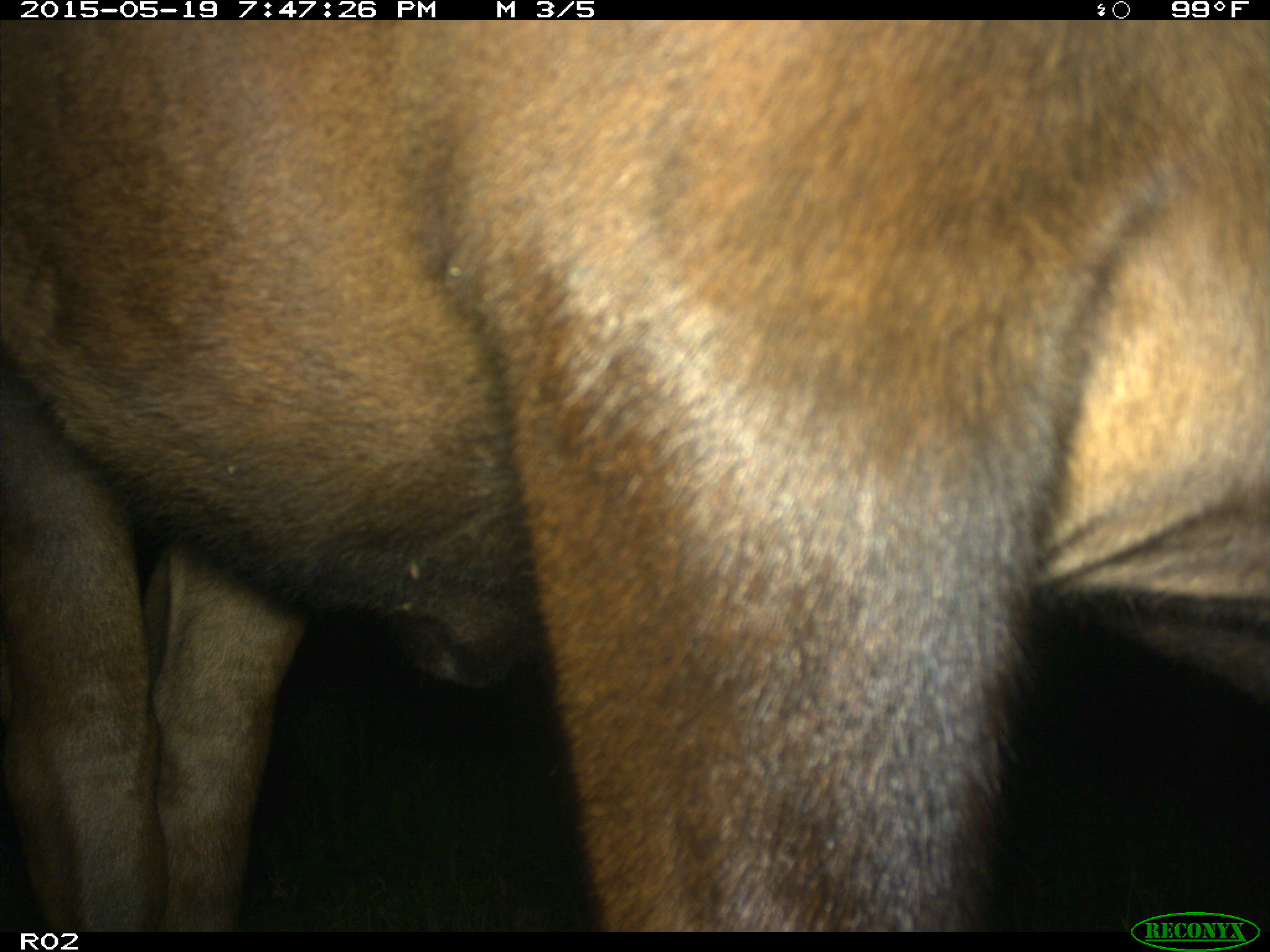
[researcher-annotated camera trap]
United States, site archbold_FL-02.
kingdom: Animalia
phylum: Chordata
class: Mammalia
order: Artiodactyla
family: Bovidae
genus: Bos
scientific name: Bos taurus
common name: domestic cow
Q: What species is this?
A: Bos taurus (domestic cow).